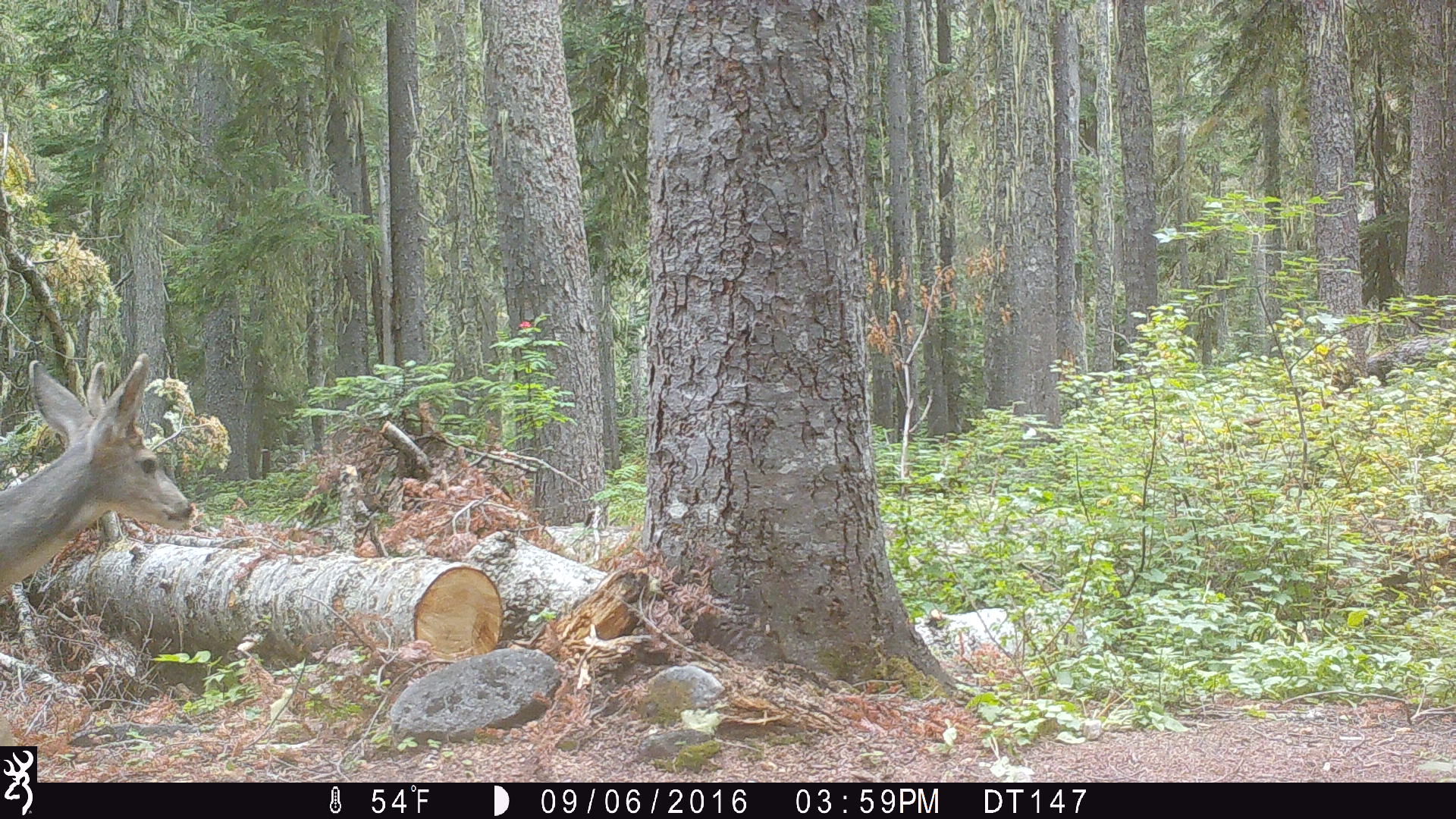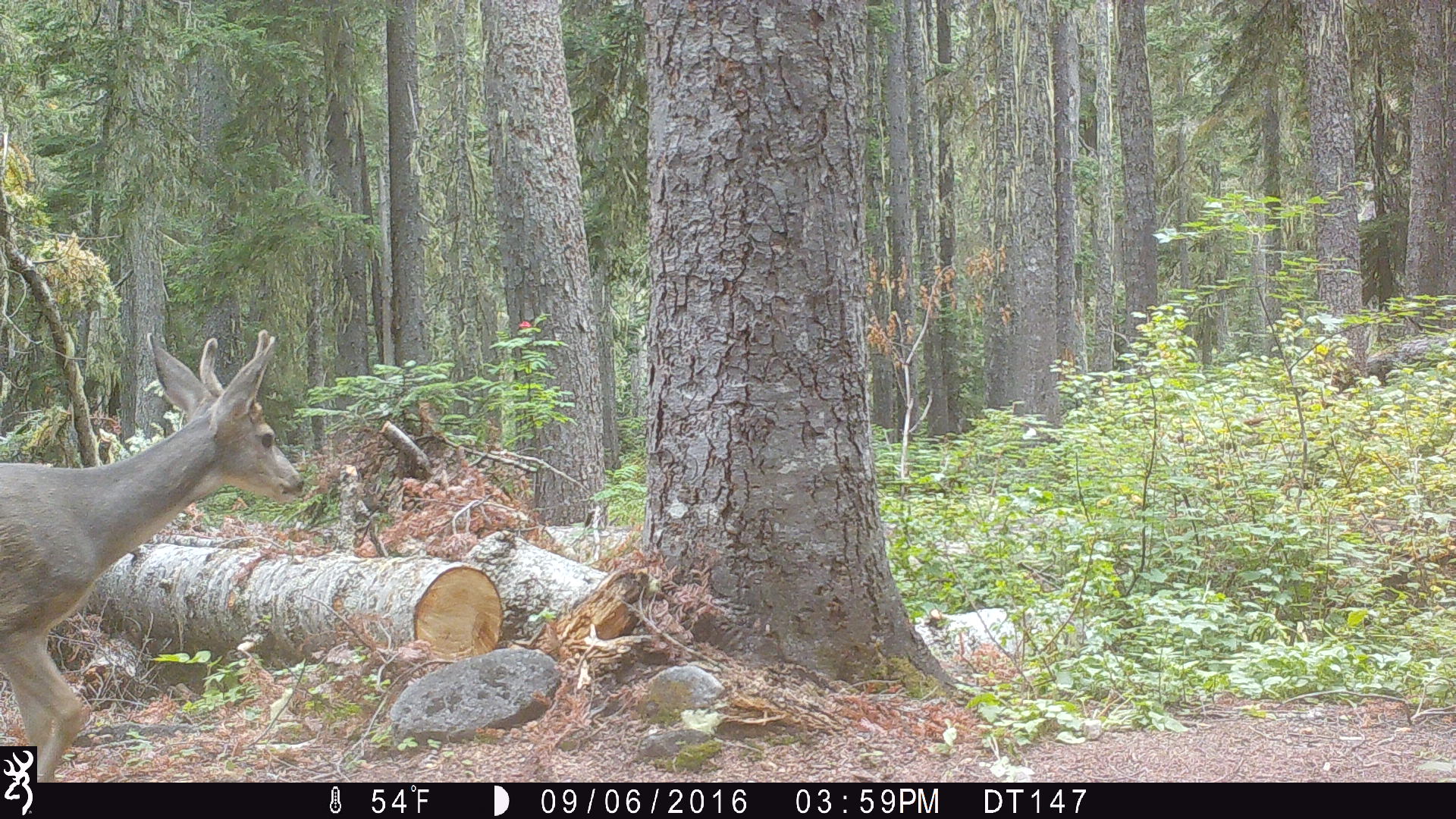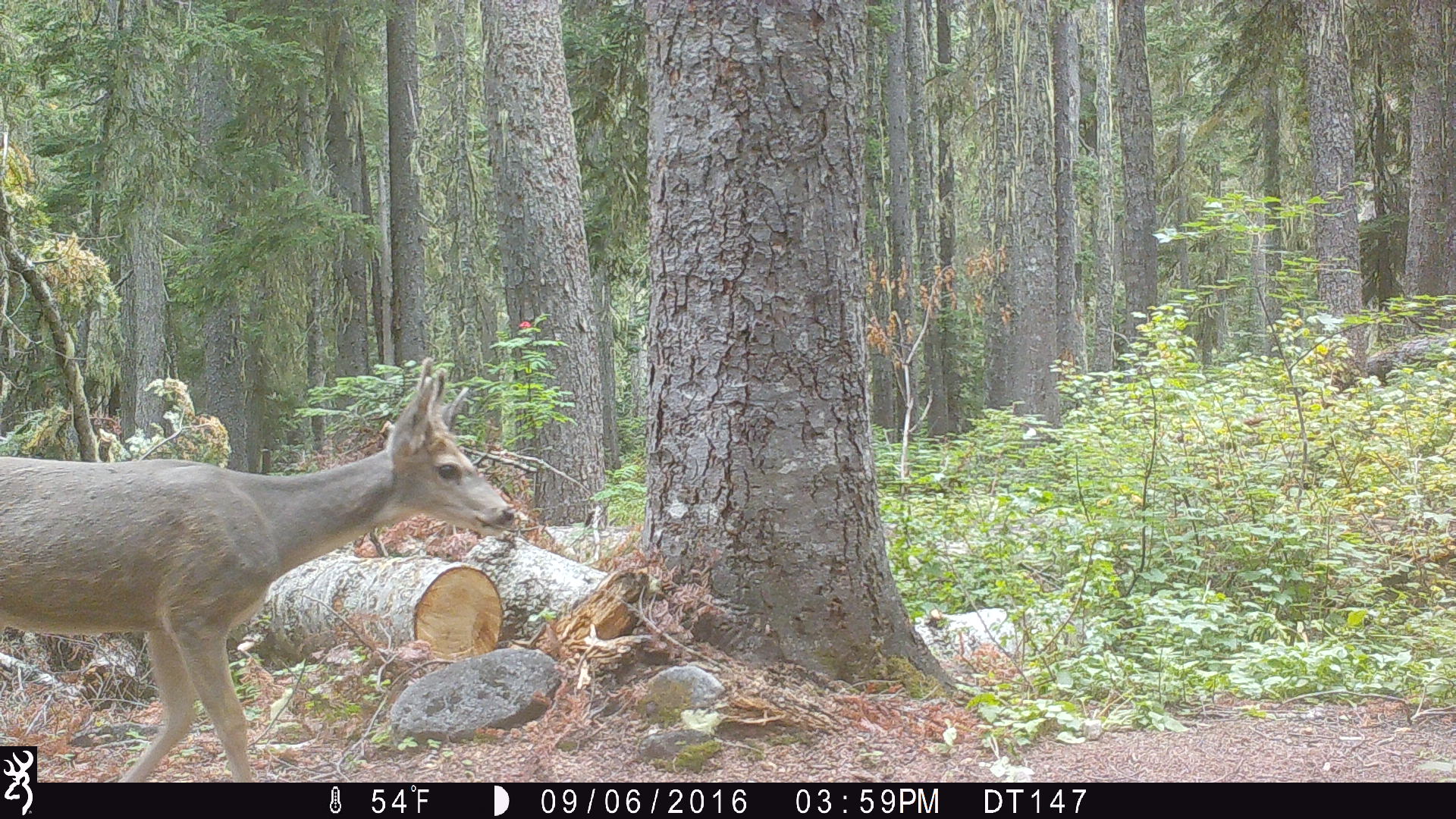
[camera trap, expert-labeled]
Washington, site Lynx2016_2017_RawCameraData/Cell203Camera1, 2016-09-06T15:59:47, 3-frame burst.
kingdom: Animalia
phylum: Chordata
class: Mammalia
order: Artiodactyla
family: Cervidae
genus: Odocoileus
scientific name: Odocoileus hemionus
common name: mule deer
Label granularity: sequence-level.